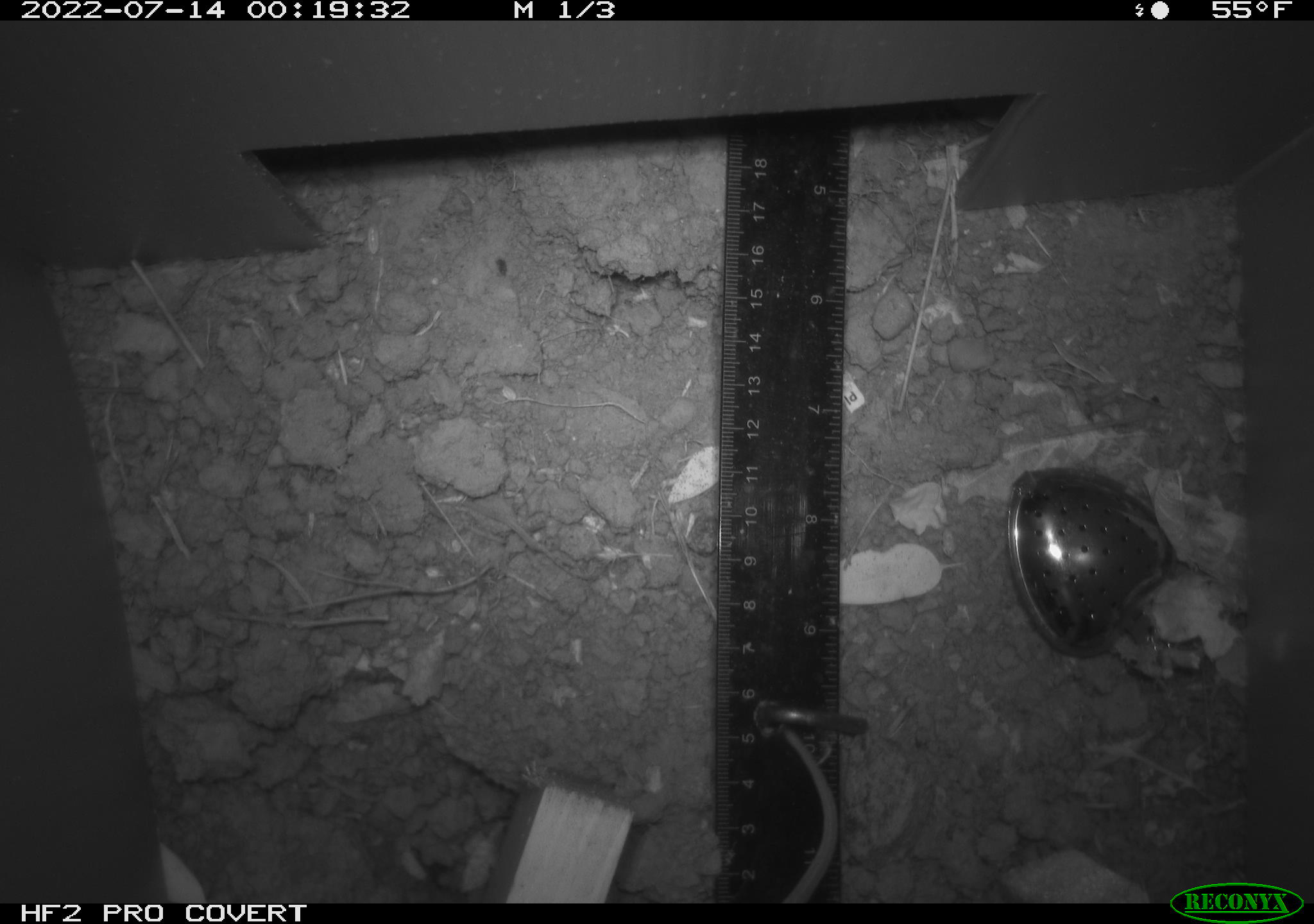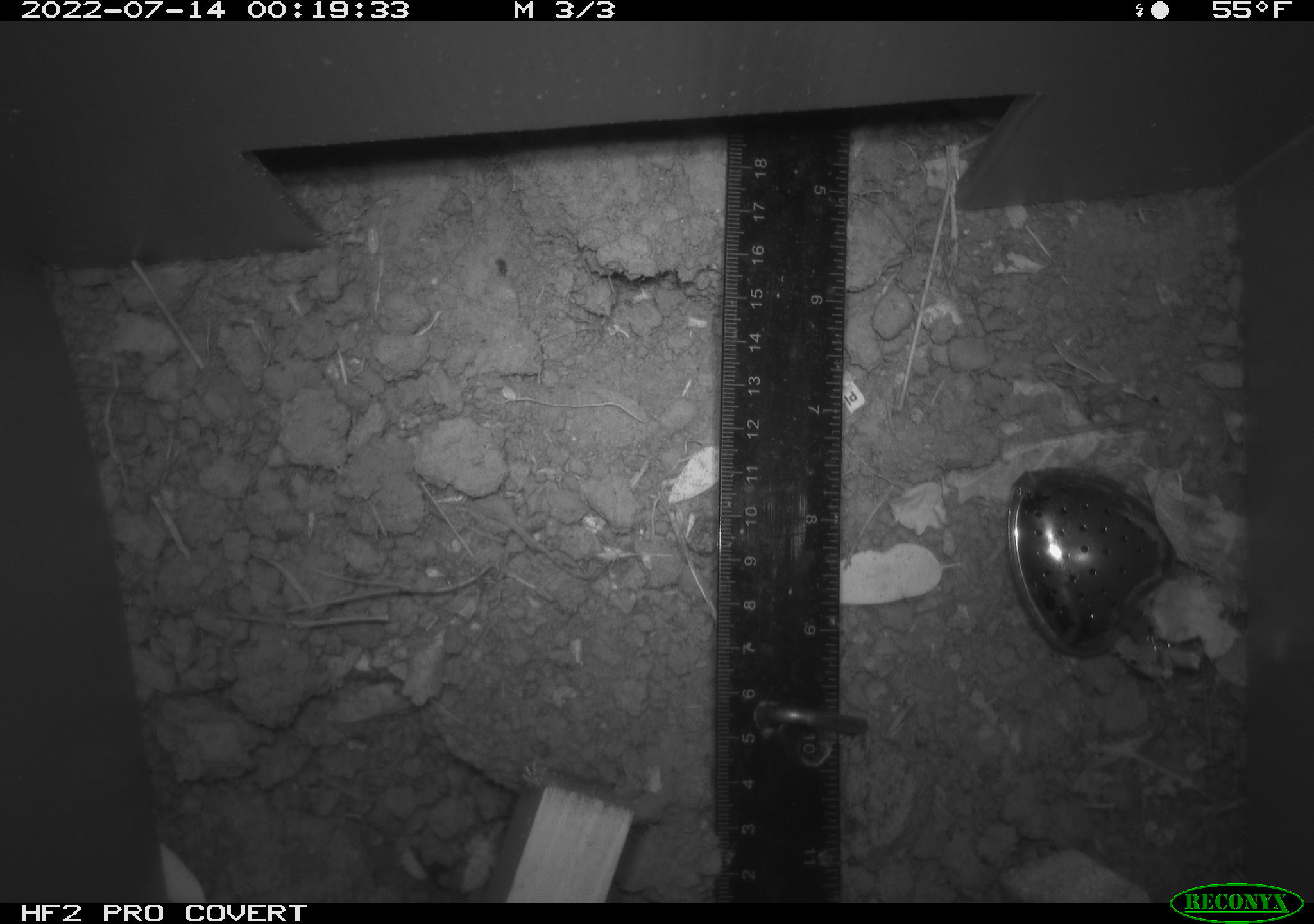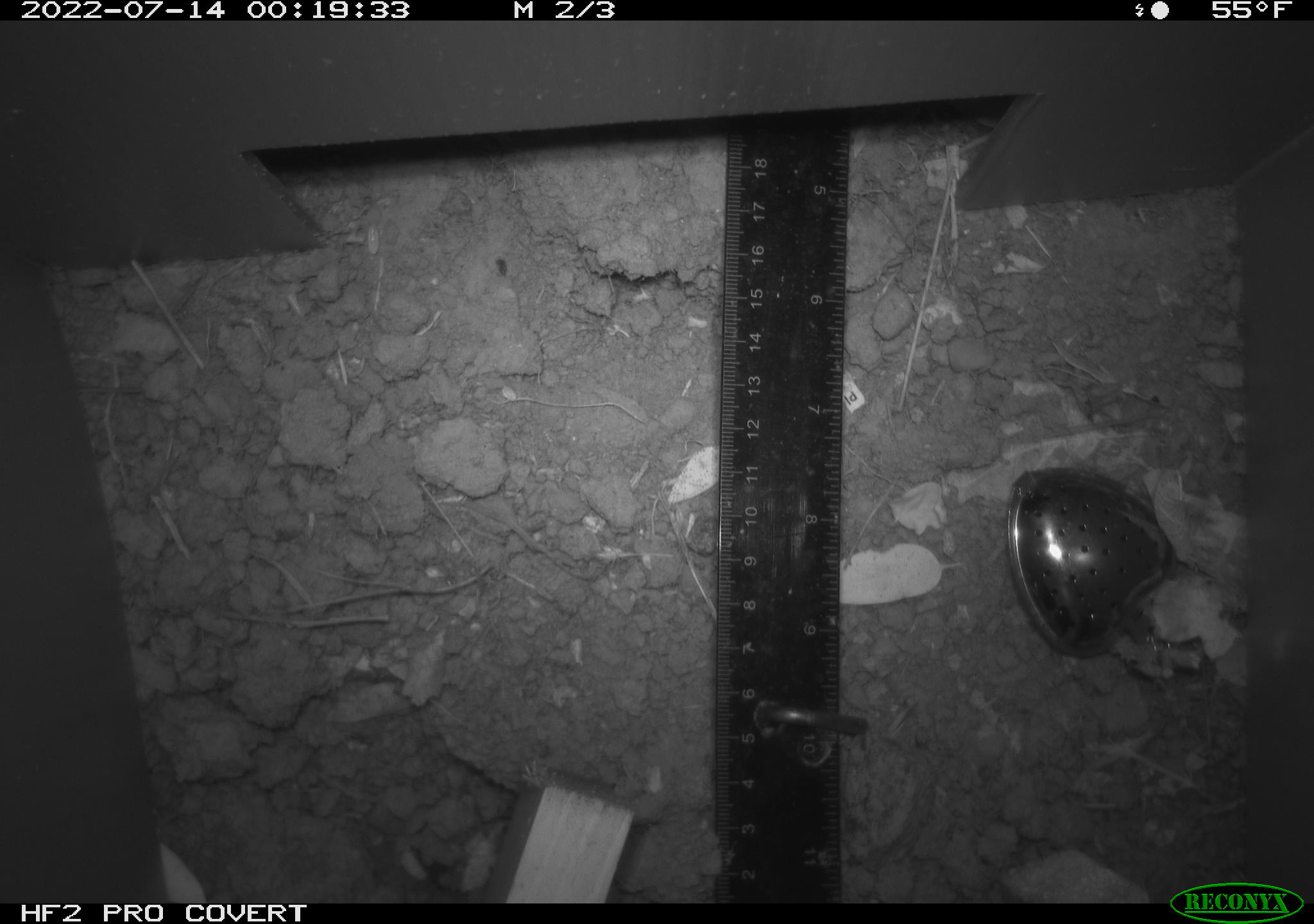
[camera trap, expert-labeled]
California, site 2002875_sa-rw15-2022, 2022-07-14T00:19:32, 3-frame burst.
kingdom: Animalia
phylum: Chordata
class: Mammalia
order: Rodentia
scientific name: Rodentia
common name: mouse species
Mouse species (Rodentia).